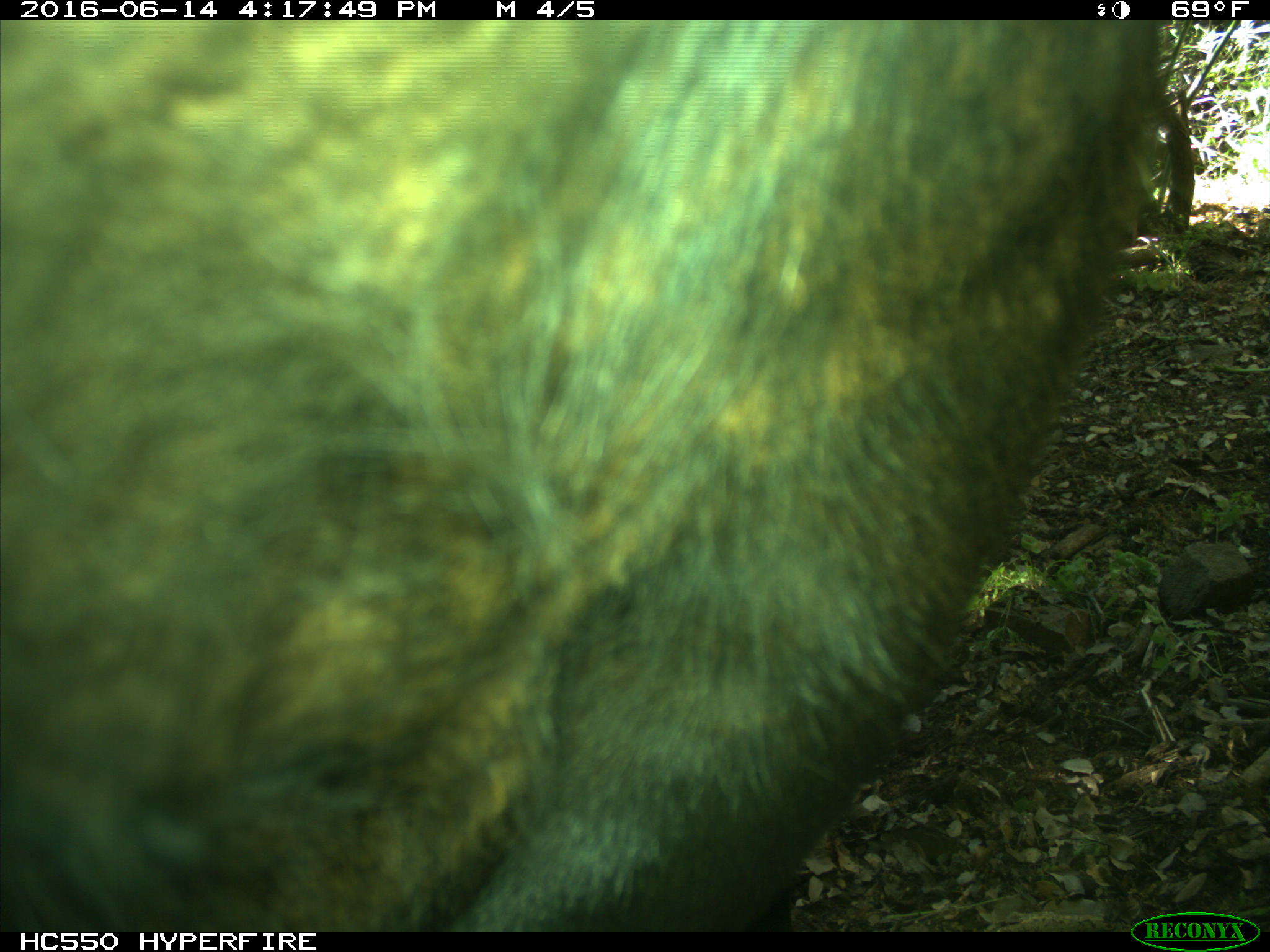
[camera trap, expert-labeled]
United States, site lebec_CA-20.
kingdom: Animalia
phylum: Chordata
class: Mammalia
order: Artiodactyla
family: Bovidae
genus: Bos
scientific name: Bos taurus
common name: domestic cow